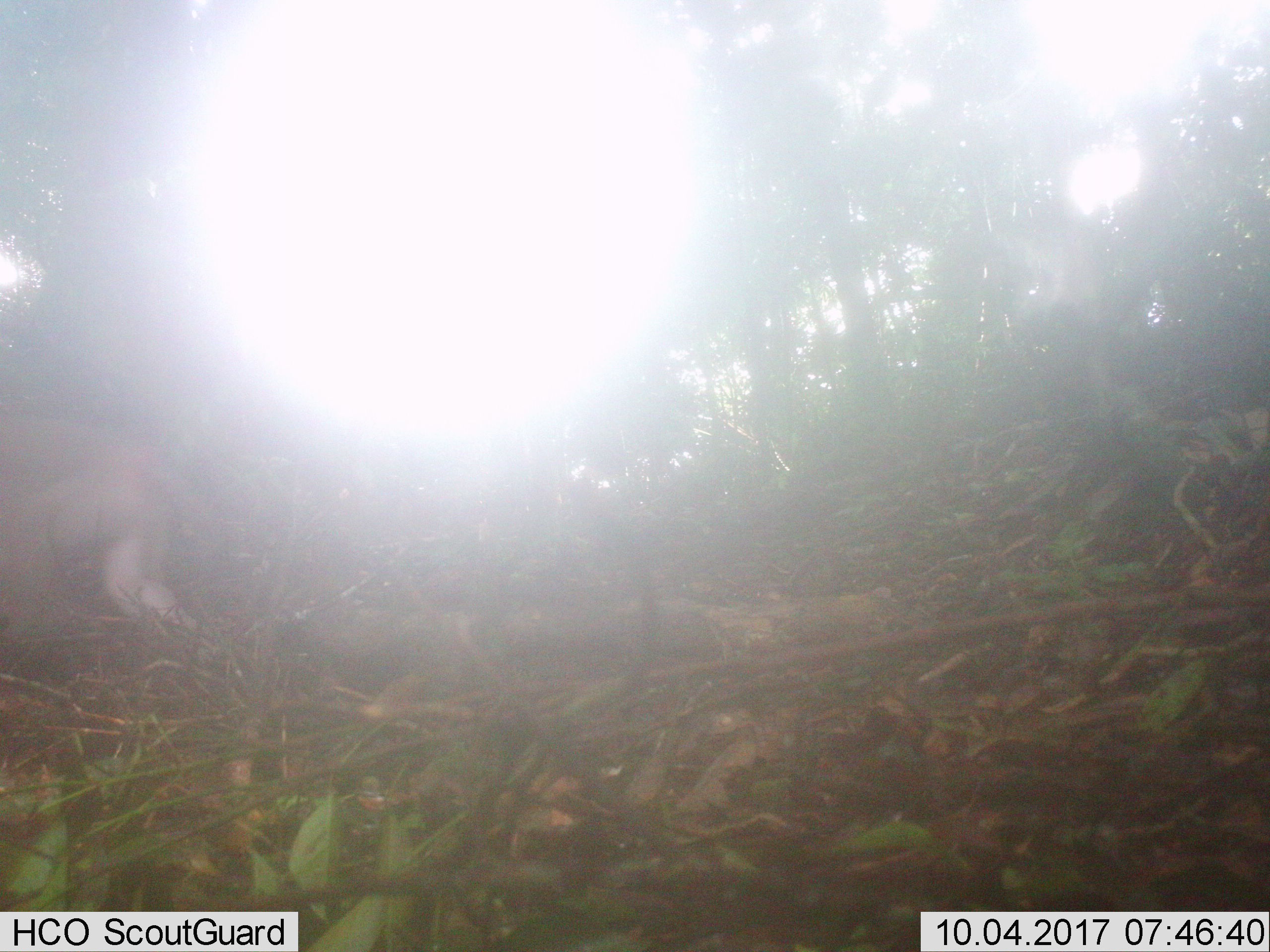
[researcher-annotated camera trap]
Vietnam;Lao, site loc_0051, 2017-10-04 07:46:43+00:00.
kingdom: Animalia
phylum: Chordata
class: Mammalia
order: Primates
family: Cercopithecidae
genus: Macaca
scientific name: Macaca nemestrina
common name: pig-tailed macaque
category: pig tailed macaque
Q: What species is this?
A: Pig tailed macaque (pig-tailed macaque) (Macaca nemestrina).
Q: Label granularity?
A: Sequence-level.